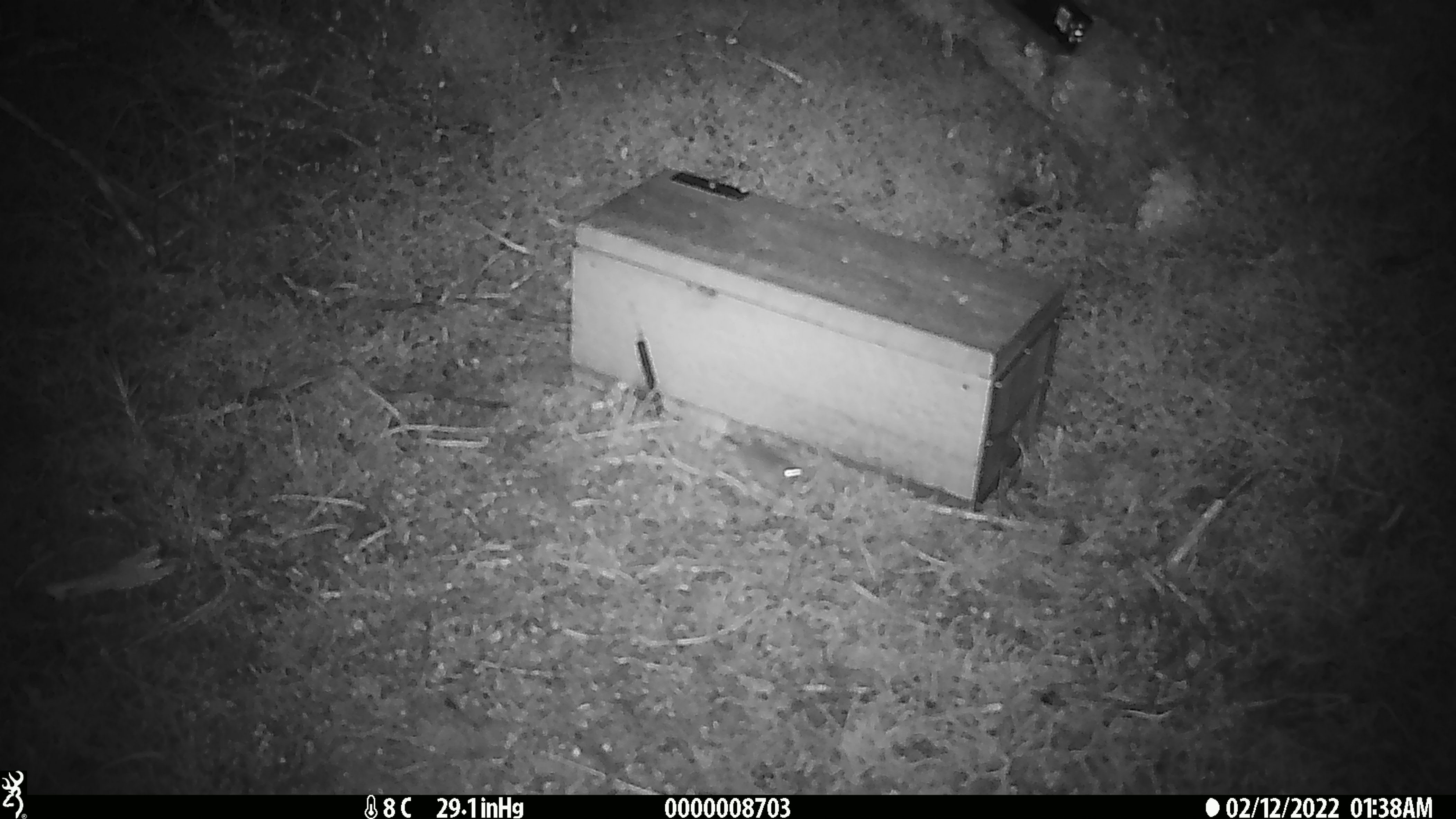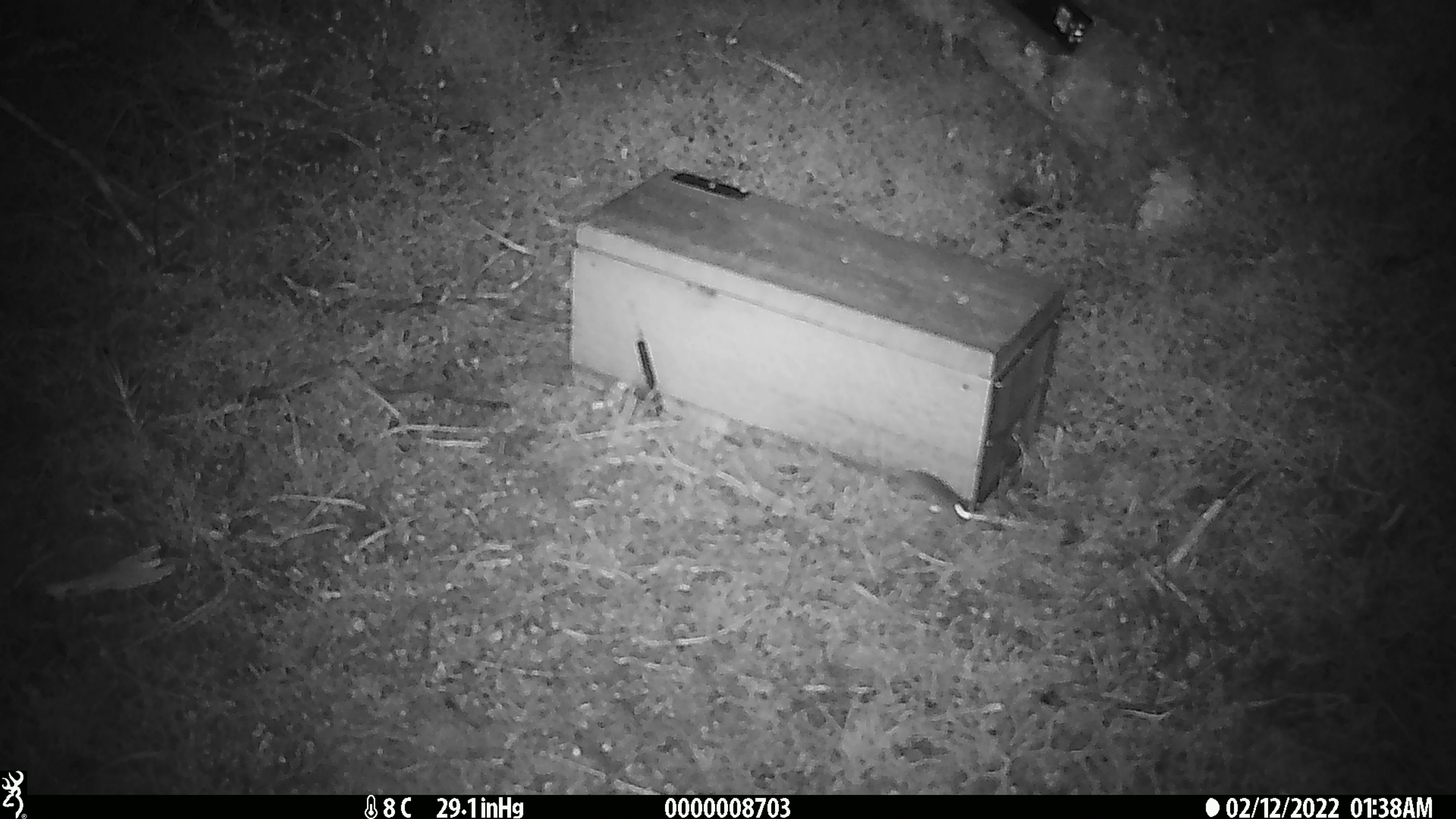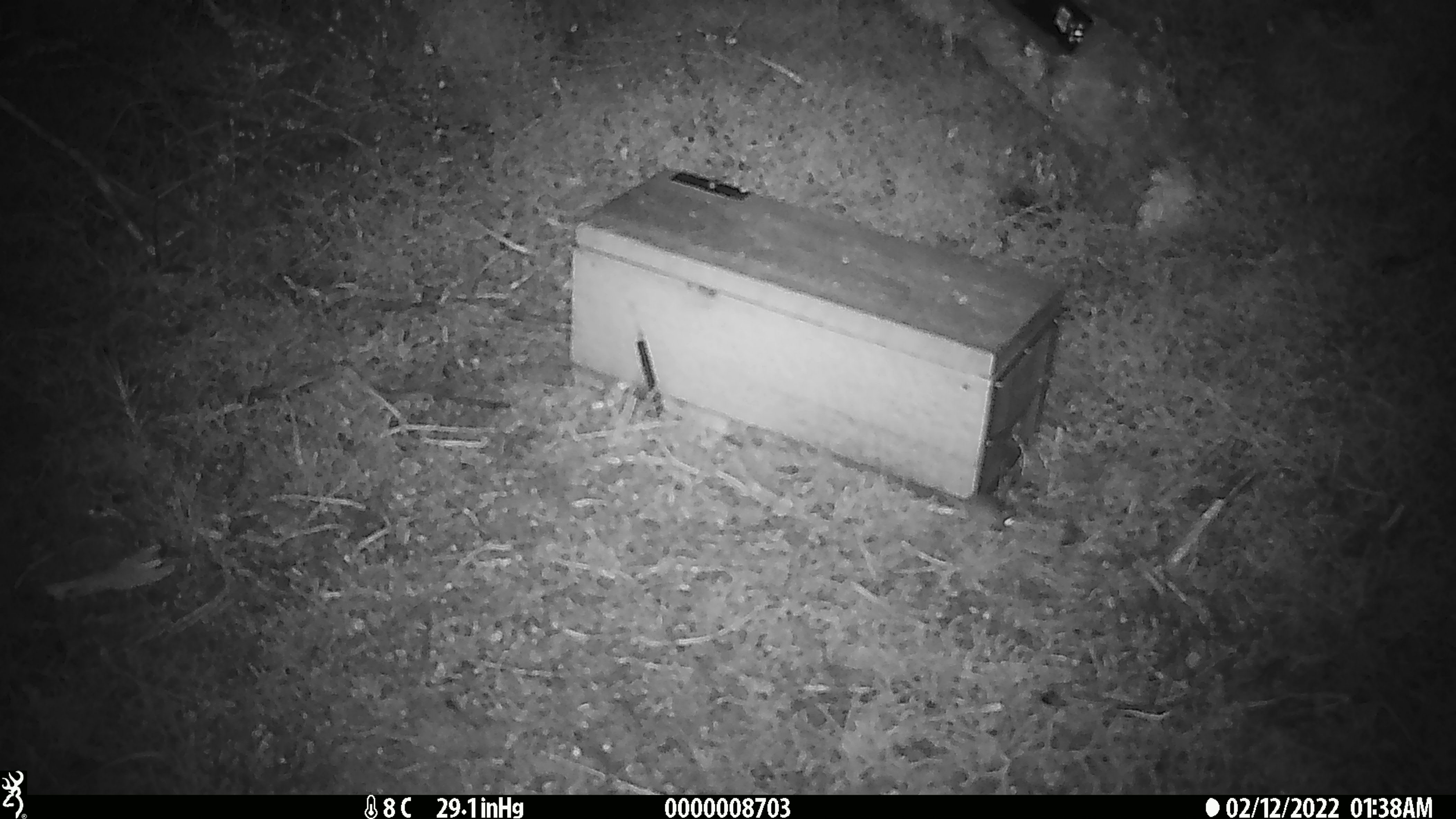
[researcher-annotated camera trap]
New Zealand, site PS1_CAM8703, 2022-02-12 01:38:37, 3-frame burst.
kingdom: Animalia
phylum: Chordata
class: Mammalia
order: Rodentia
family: Muridae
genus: Mus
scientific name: Mus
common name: mouse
Mouse (Mus).